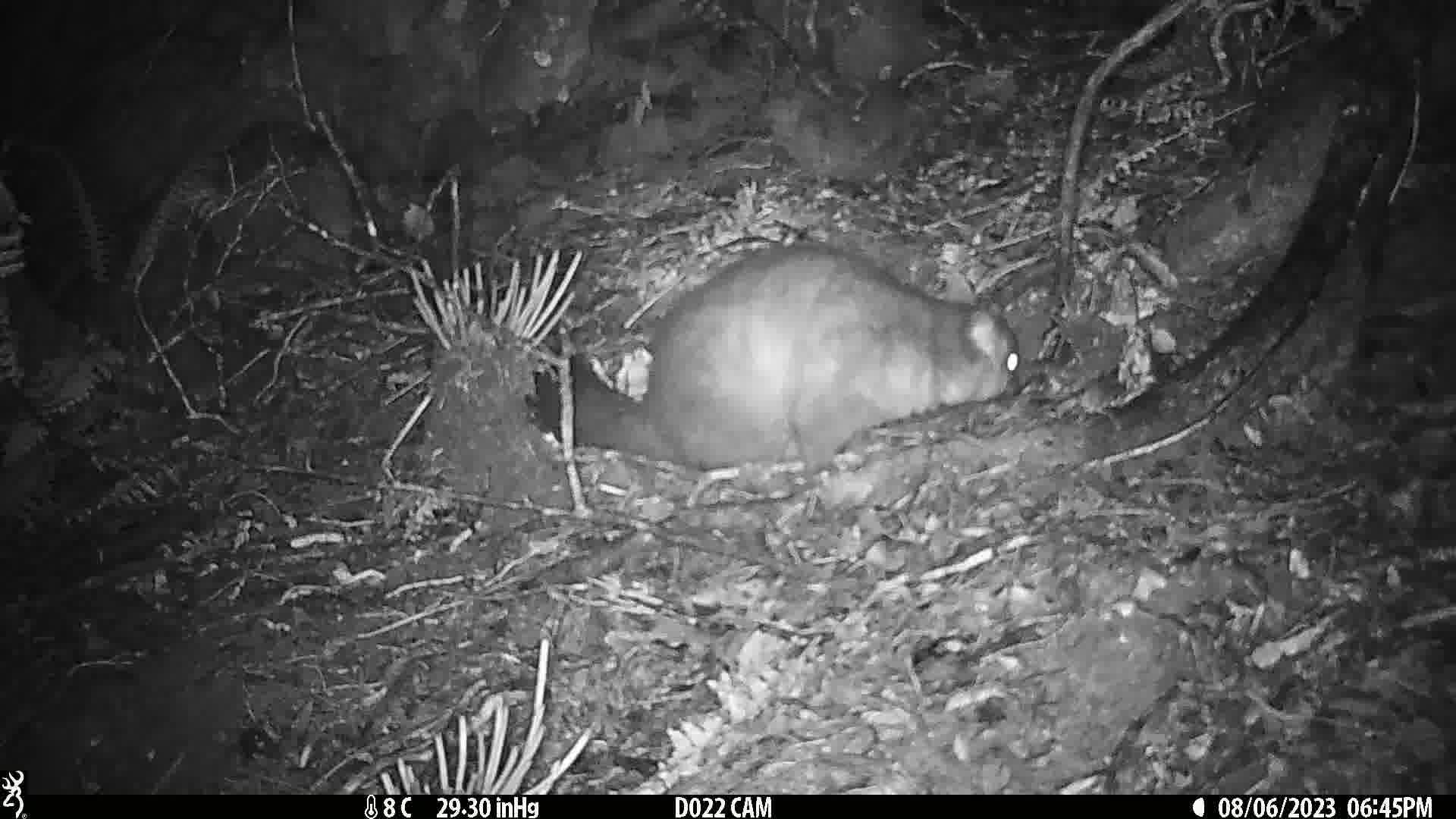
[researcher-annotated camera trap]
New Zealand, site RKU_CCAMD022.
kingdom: Animalia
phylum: Chordata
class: Mammalia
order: Diprotodontia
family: Phalangeridae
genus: Trichosurus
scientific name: Trichosurus vulpecula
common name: common brushtail possum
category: possum